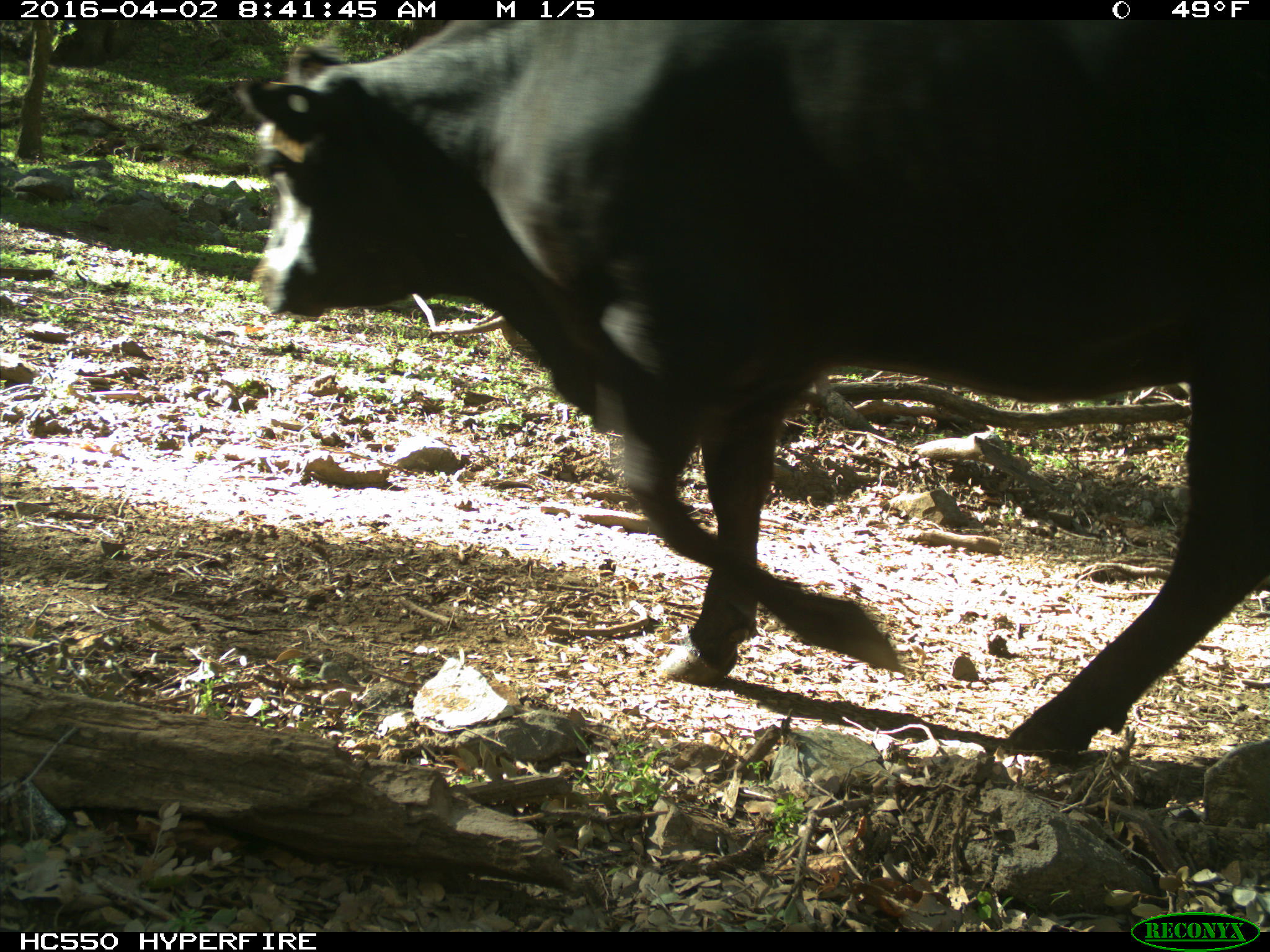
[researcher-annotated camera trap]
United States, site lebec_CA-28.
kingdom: Animalia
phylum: Chordata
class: Mammalia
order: Artiodactyla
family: Bovidae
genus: Bos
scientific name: Bos taurus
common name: domestic cow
Bos taurus (domestic cow).